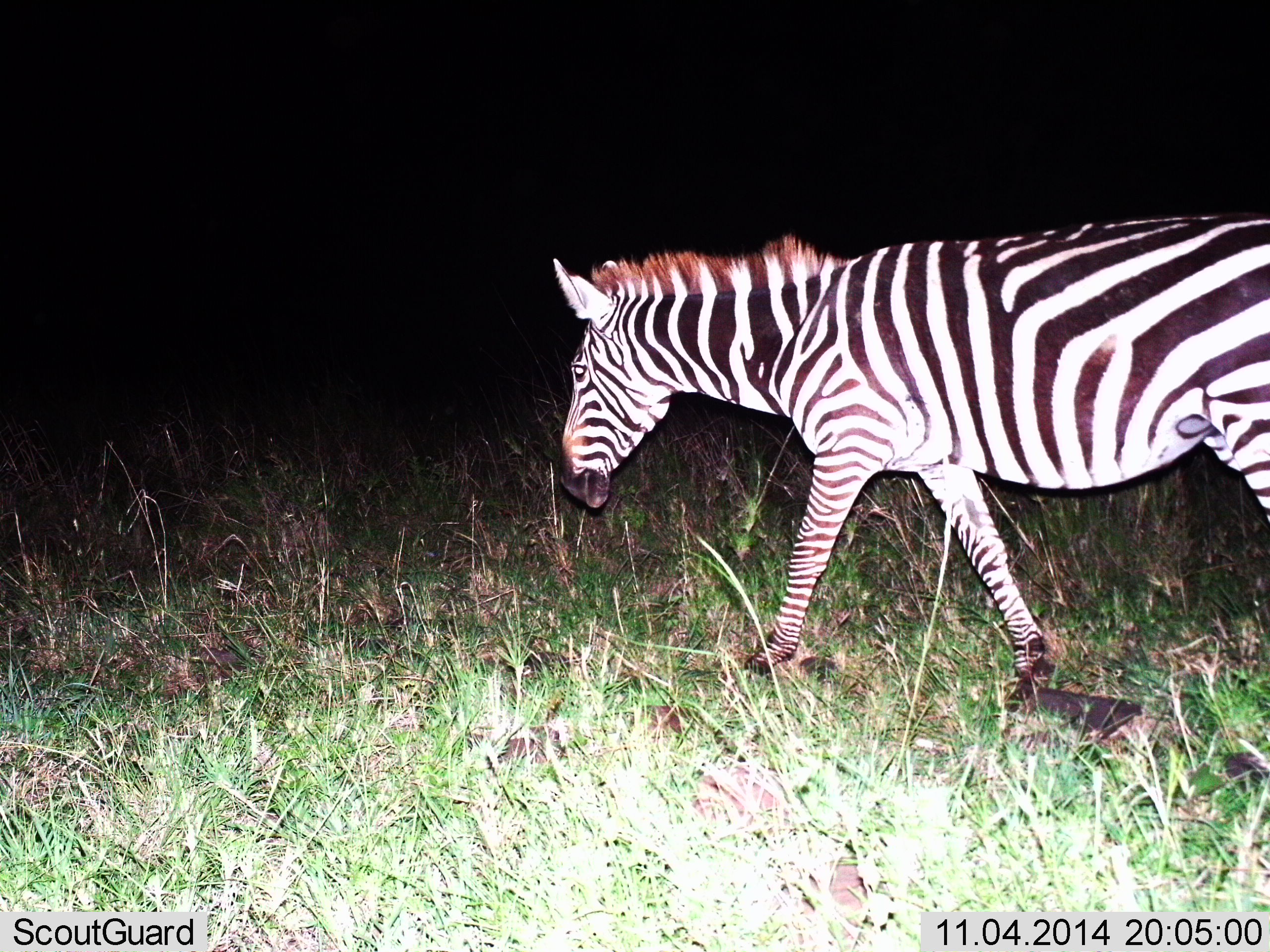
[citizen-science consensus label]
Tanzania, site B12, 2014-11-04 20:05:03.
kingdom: Animalia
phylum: Chordata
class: Mammalia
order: Perissodactyla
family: Equidae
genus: Equus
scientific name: Equus quagga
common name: plains zebra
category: zebra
Zebra (plains zebra) (Equus quagga), count 1. Behavior (volunteer vote fractions): standing 0%, resting 0%, moving 100%, interacting 0%. Young present (vote fraction): 0%. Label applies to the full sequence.